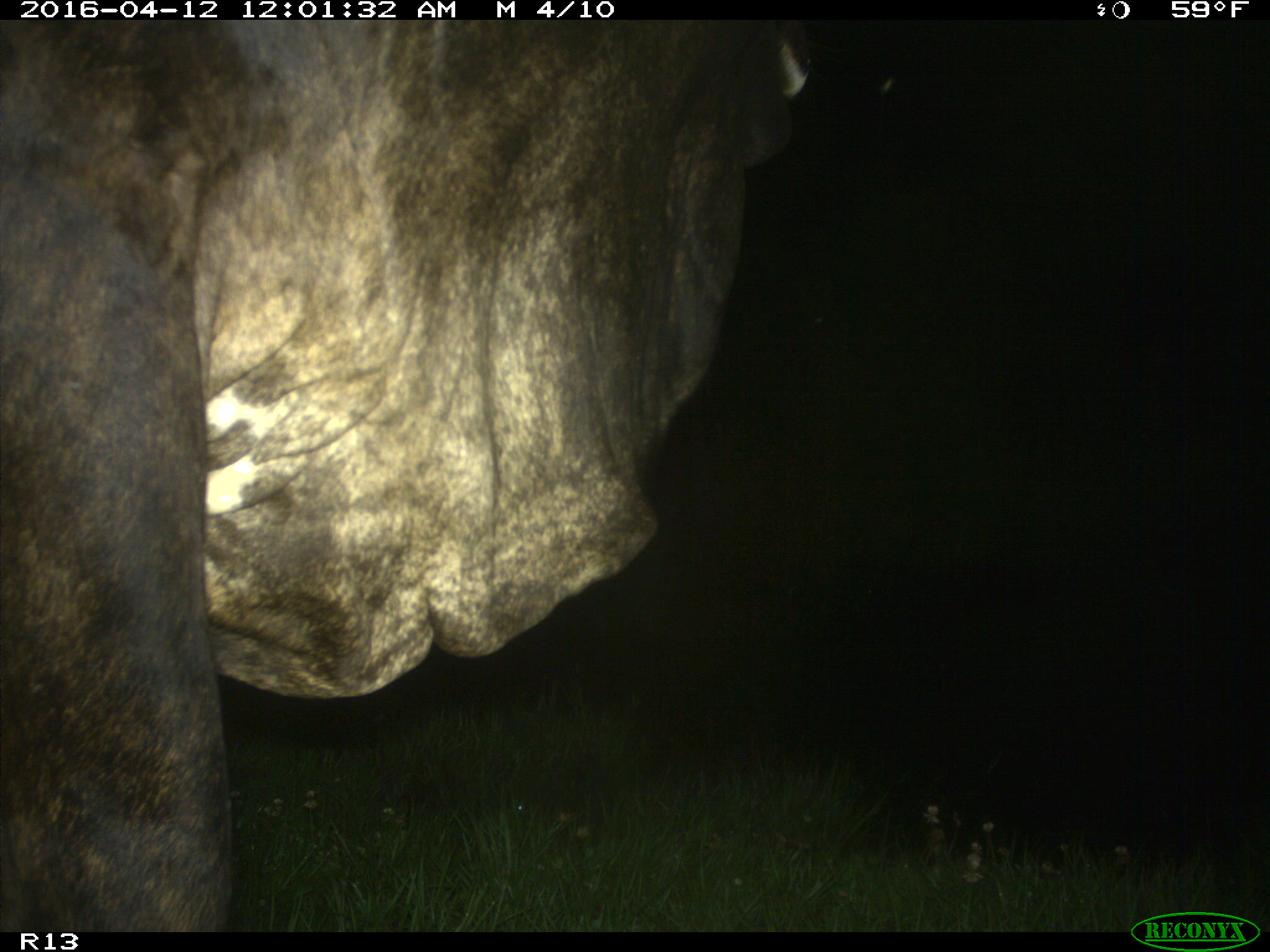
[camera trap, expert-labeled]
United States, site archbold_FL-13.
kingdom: Animalia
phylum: Chordata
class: Mammalia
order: Artiodactyla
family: Bovidae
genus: Bos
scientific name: Bos taurus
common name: domestic cow